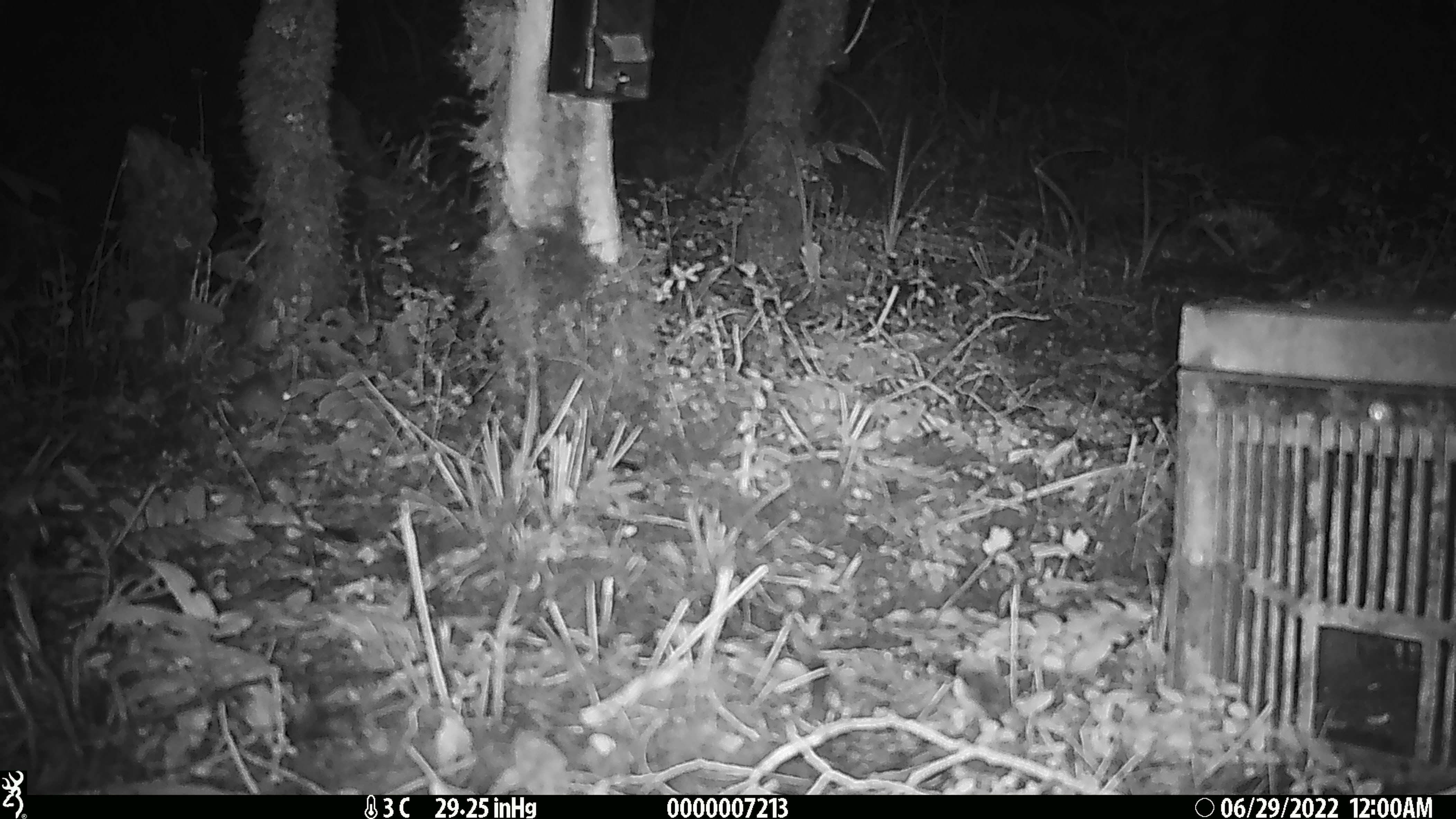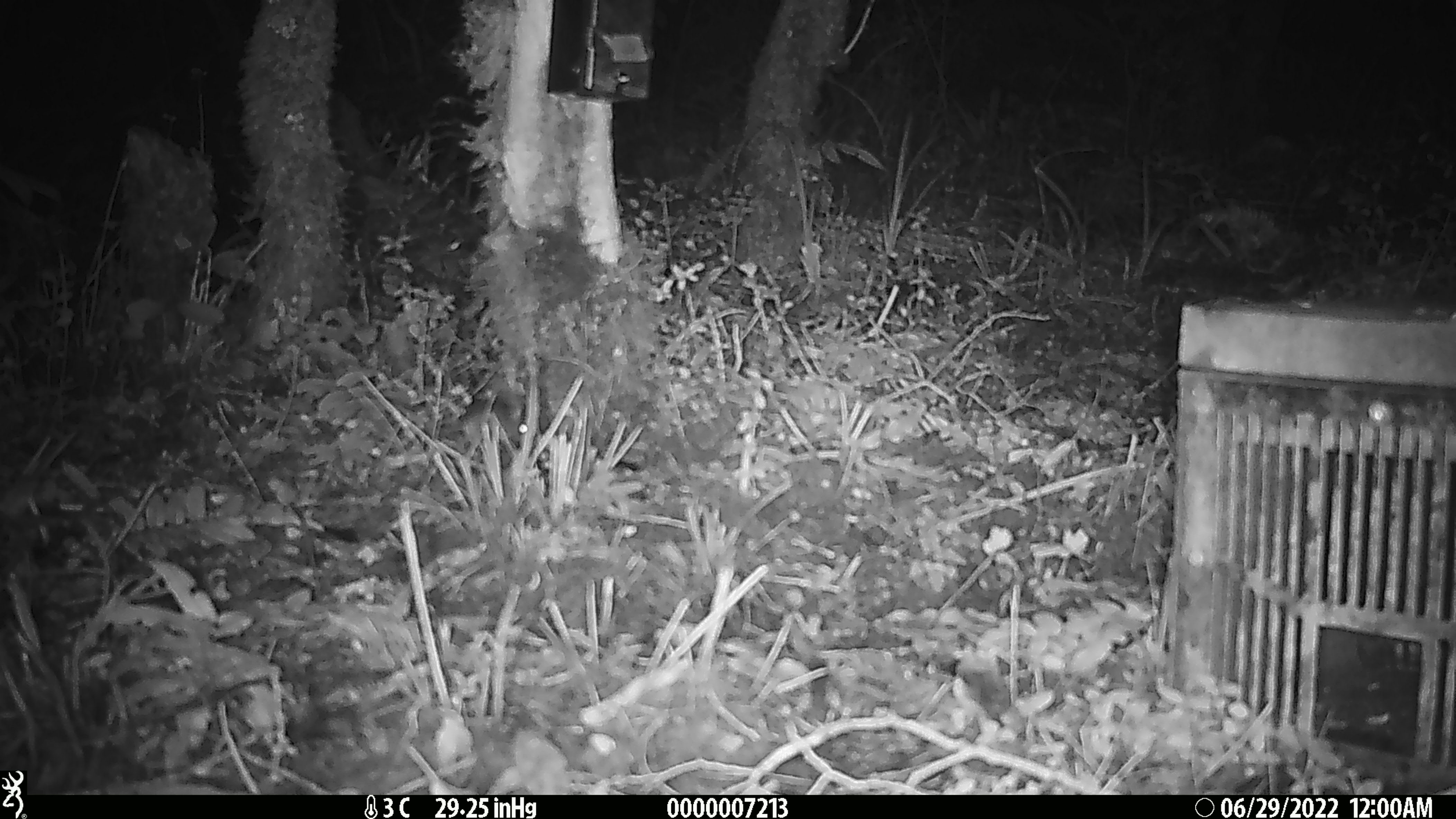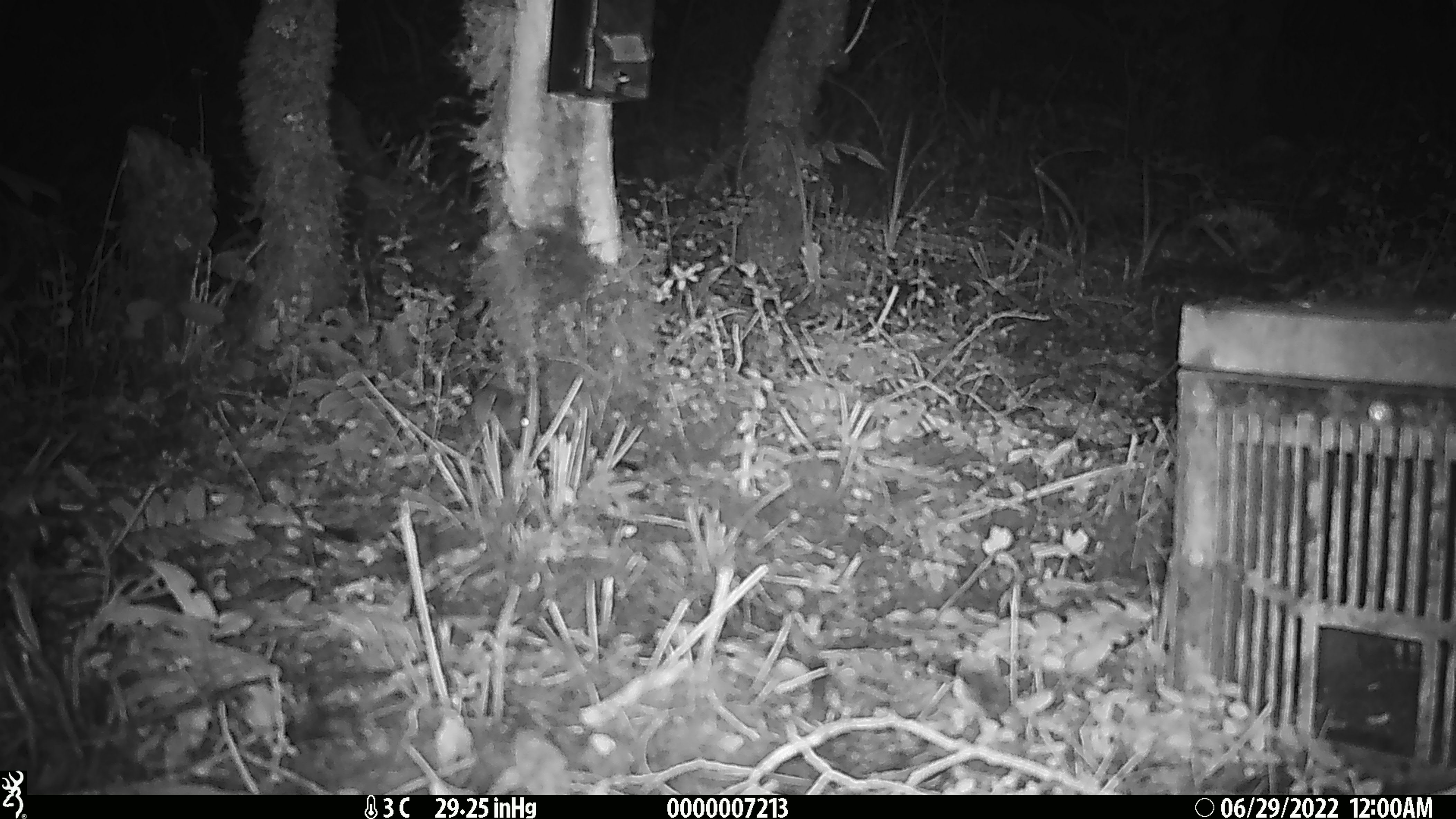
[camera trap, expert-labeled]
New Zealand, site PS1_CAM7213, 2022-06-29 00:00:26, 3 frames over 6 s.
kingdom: Animalia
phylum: Chordata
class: Mammalia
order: Rodentia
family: Muridae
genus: Mus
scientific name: Mus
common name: mouse